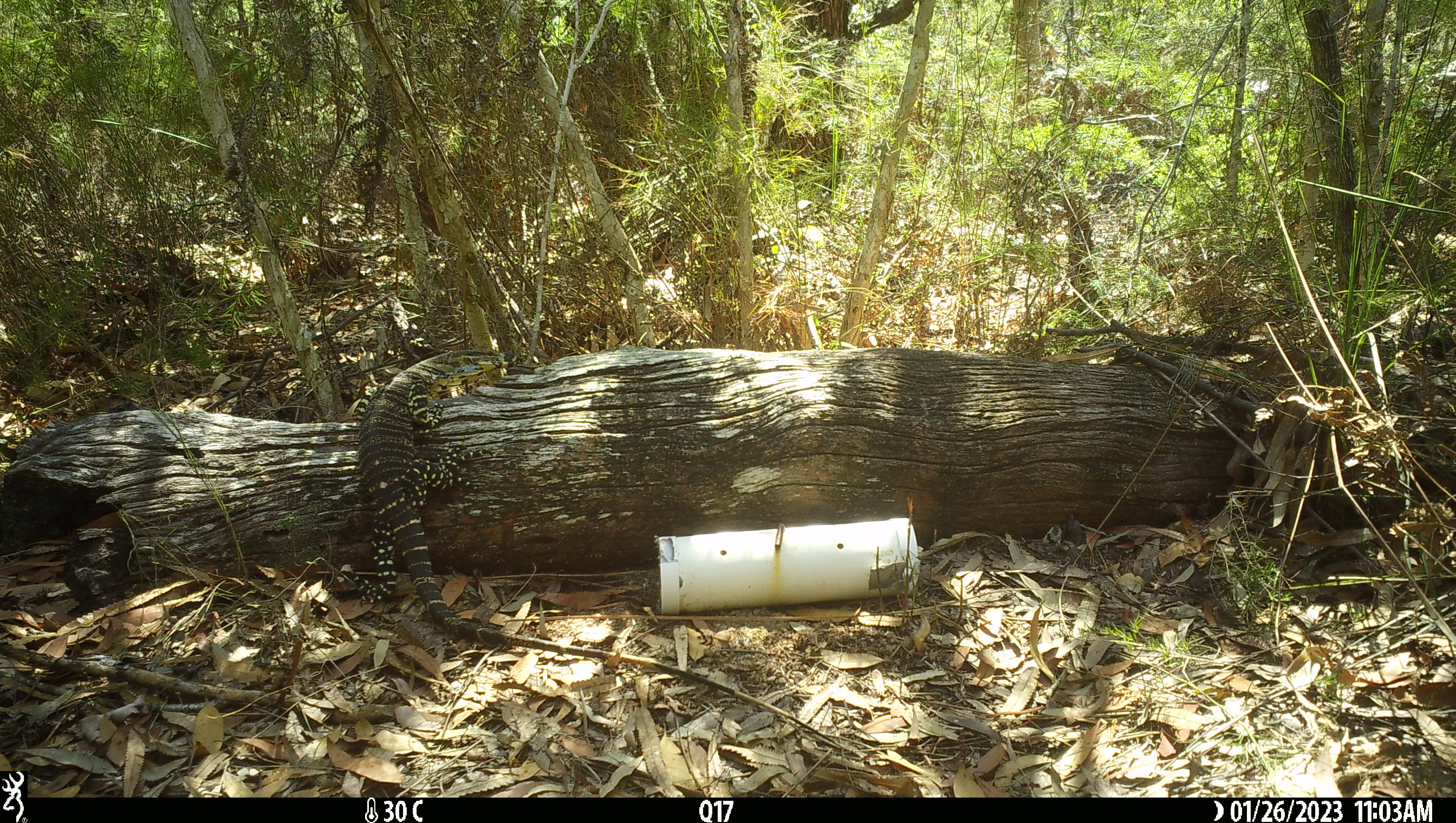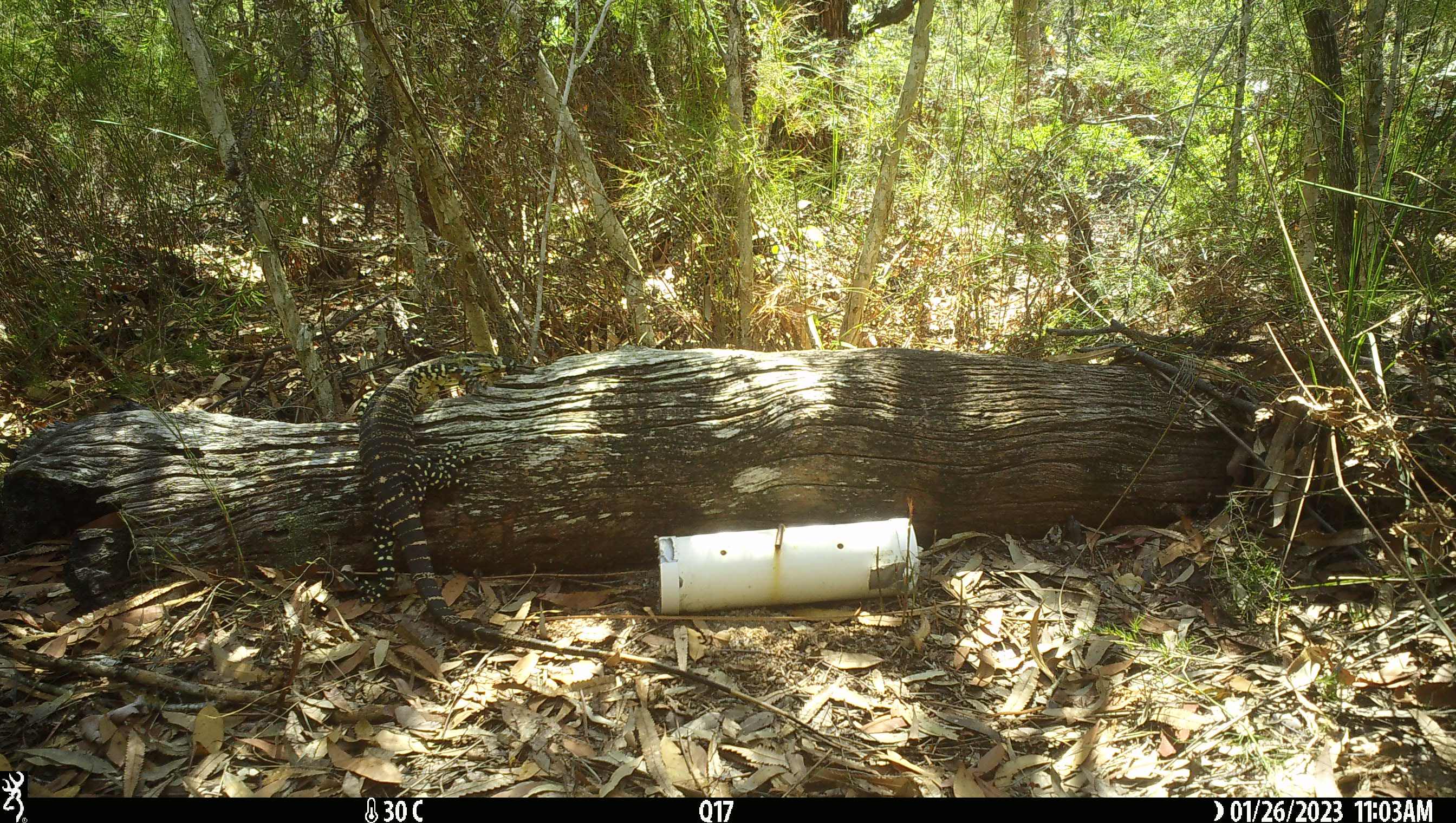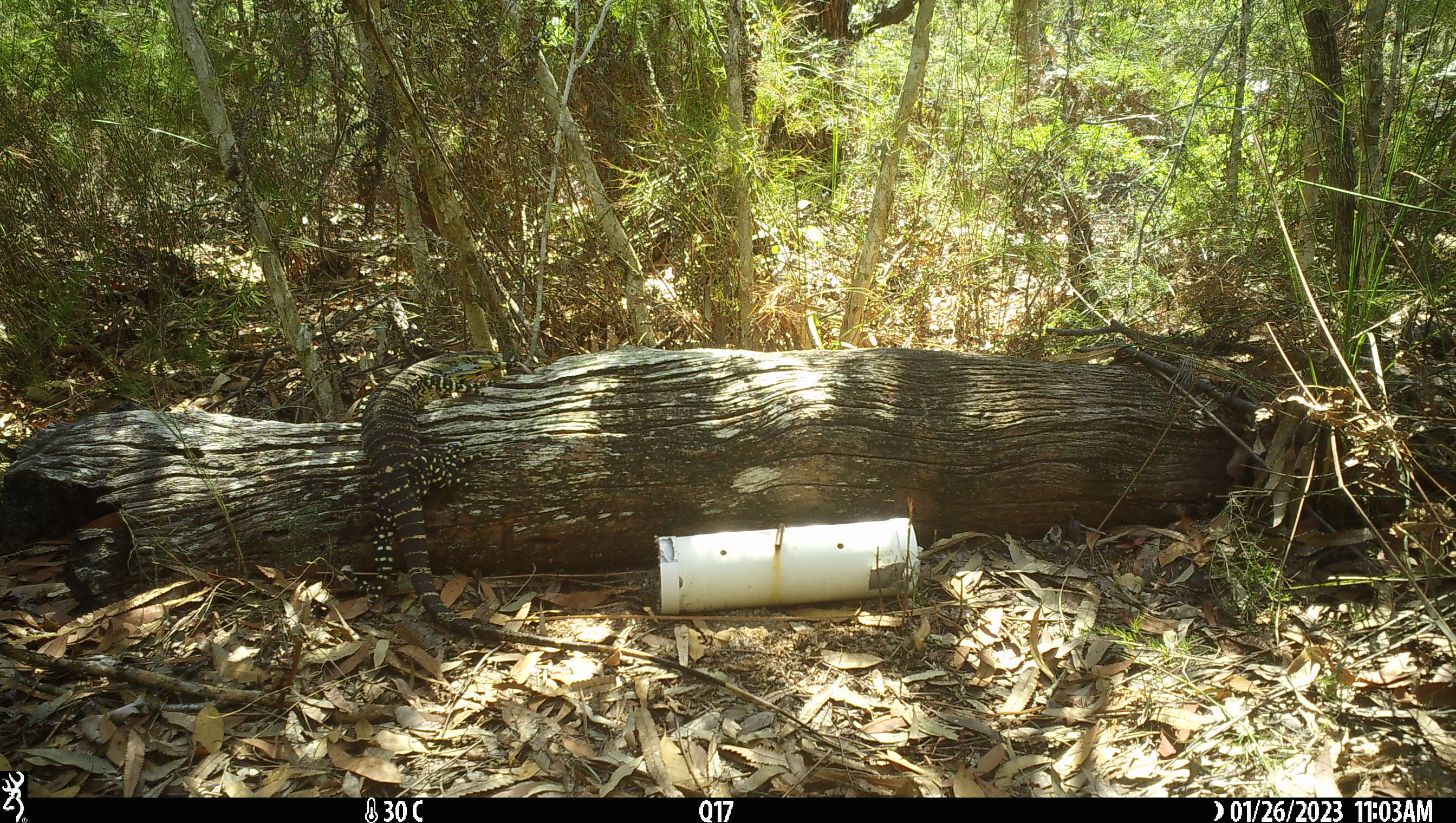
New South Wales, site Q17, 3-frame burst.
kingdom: Animalia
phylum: Chordata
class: Reptilia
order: Squamata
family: Varanidae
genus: Varanus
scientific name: Varanus varius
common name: lace monitor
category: goanna